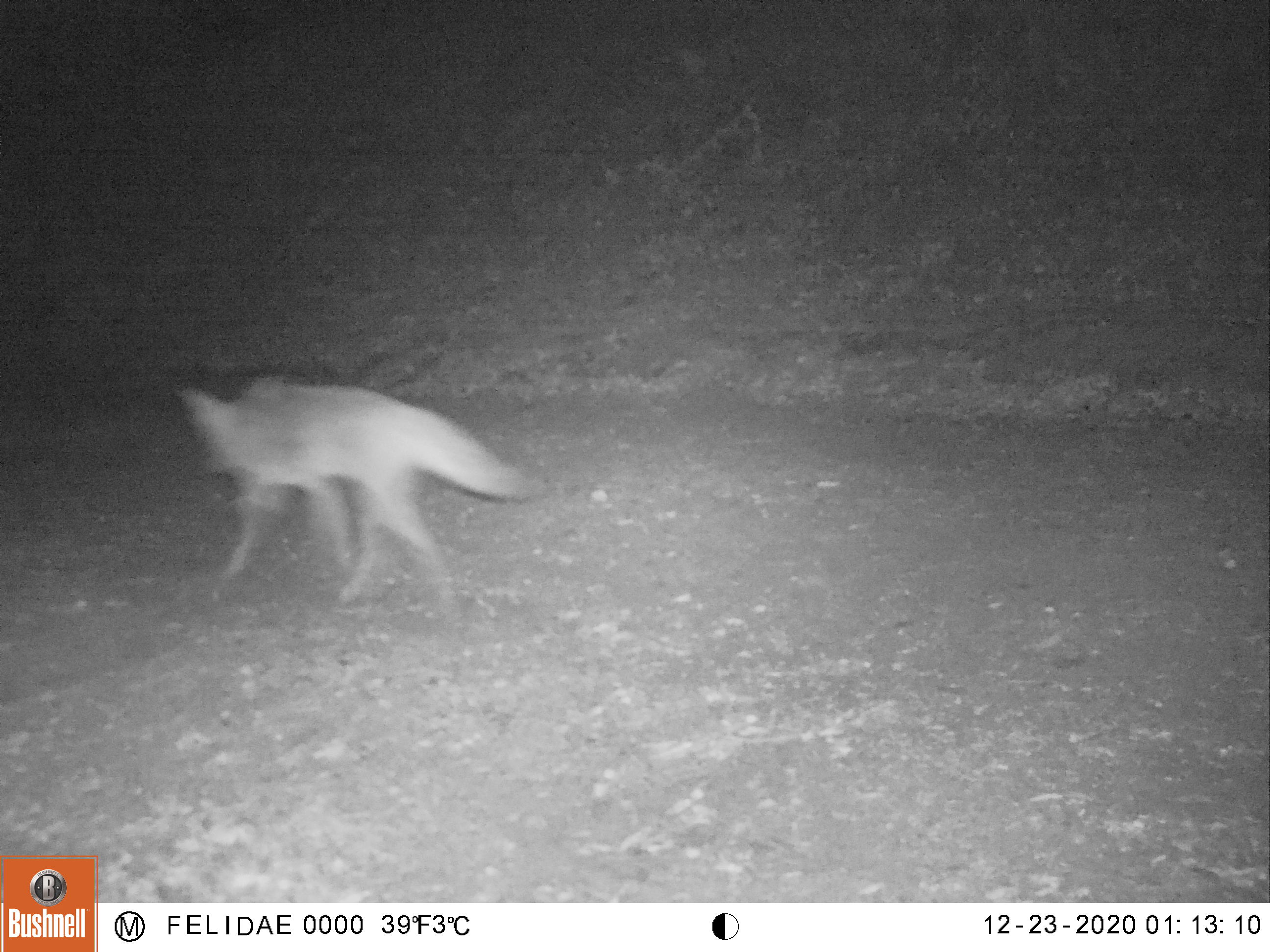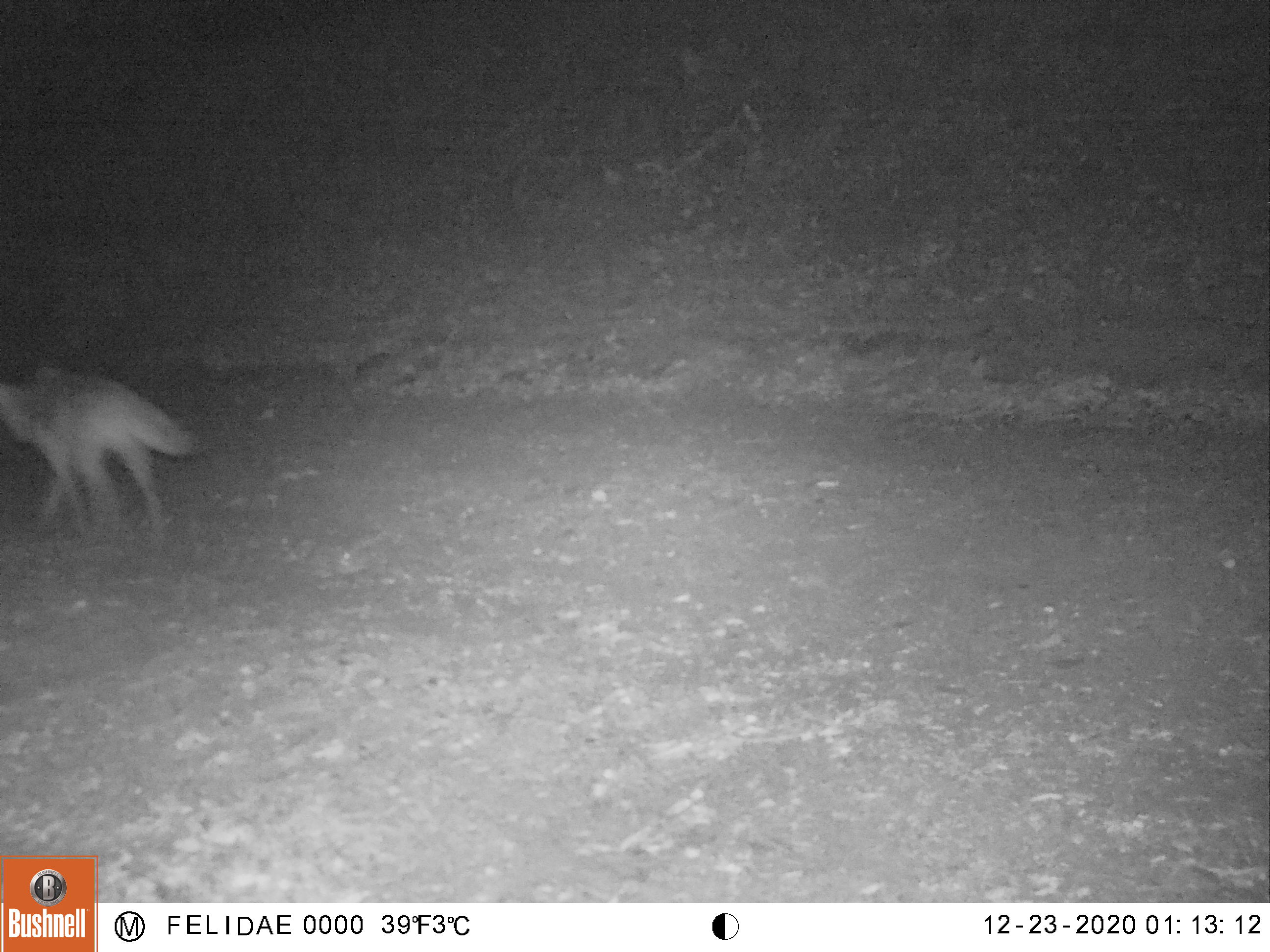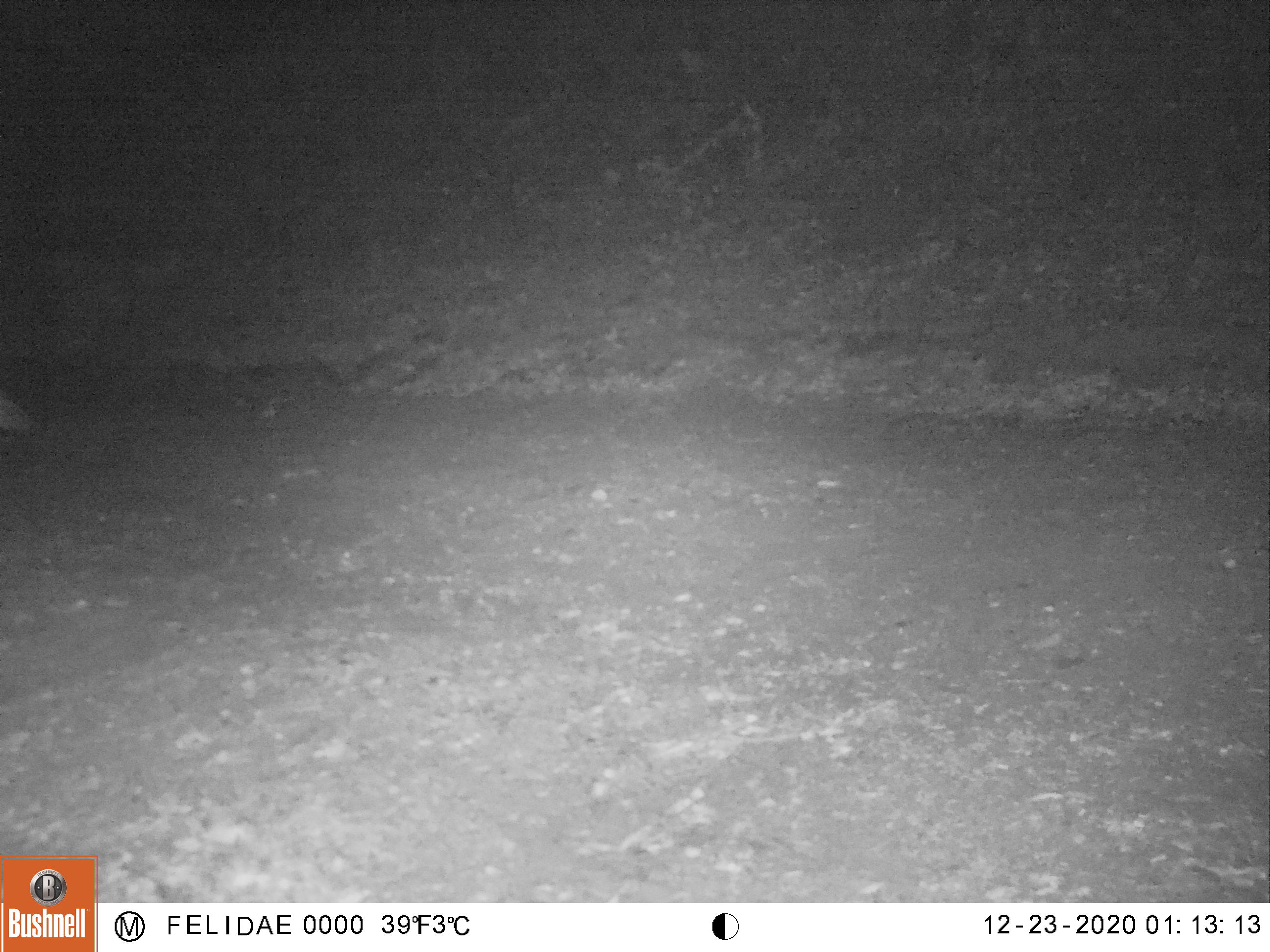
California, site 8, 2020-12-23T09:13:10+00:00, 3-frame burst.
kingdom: Animalia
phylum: Chordata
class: Mammalia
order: Carnivora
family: Canidae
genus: Canis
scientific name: Canis latrans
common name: coyote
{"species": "coyote (Canis latrans)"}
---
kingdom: Animalia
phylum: Chordata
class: Mammalia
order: Carnivora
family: Canidae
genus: Urocyon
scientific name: Urocyon cinereoargenteus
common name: gray fox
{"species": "gray fox (Urocyon cinereoargenteus)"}